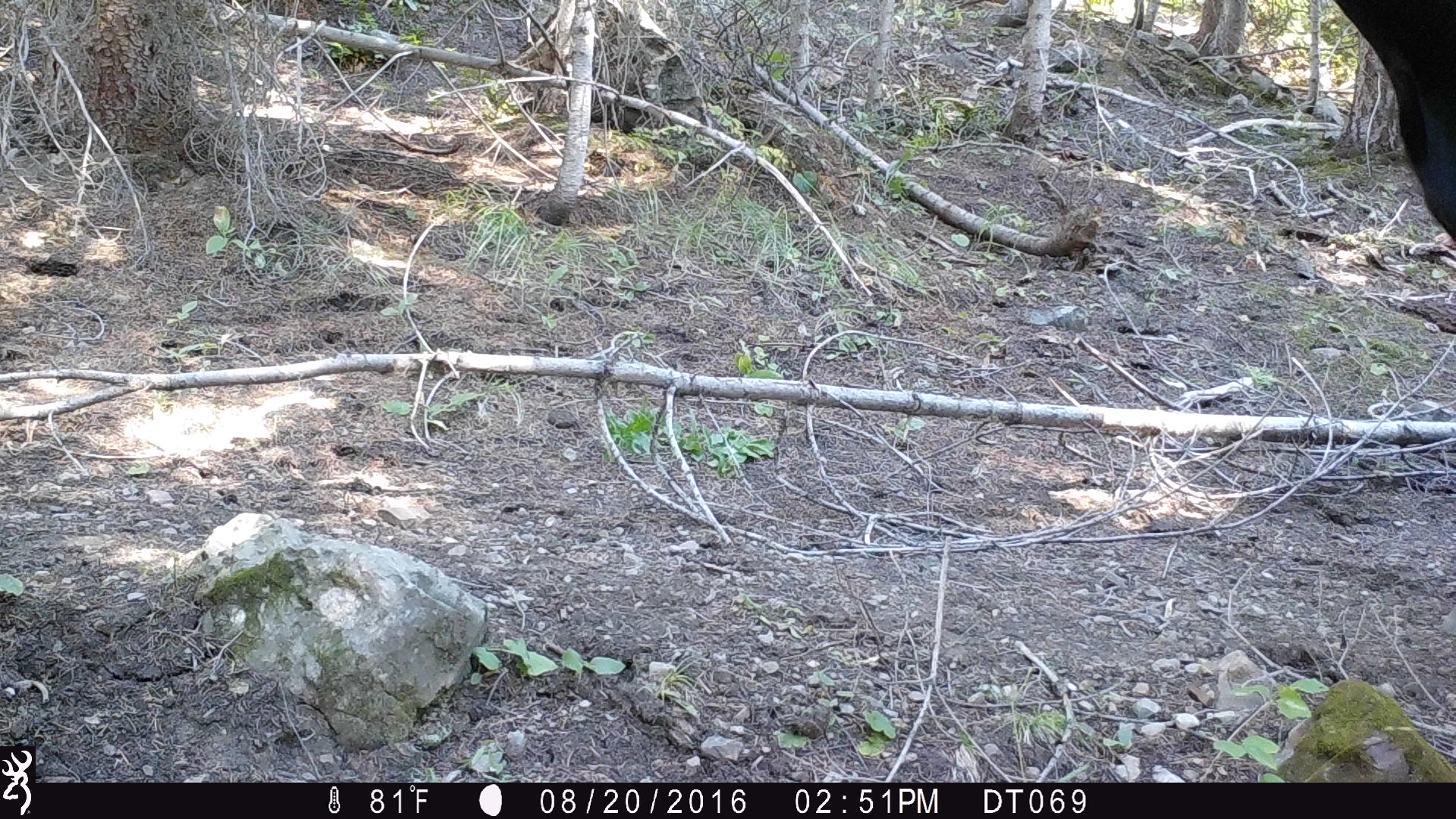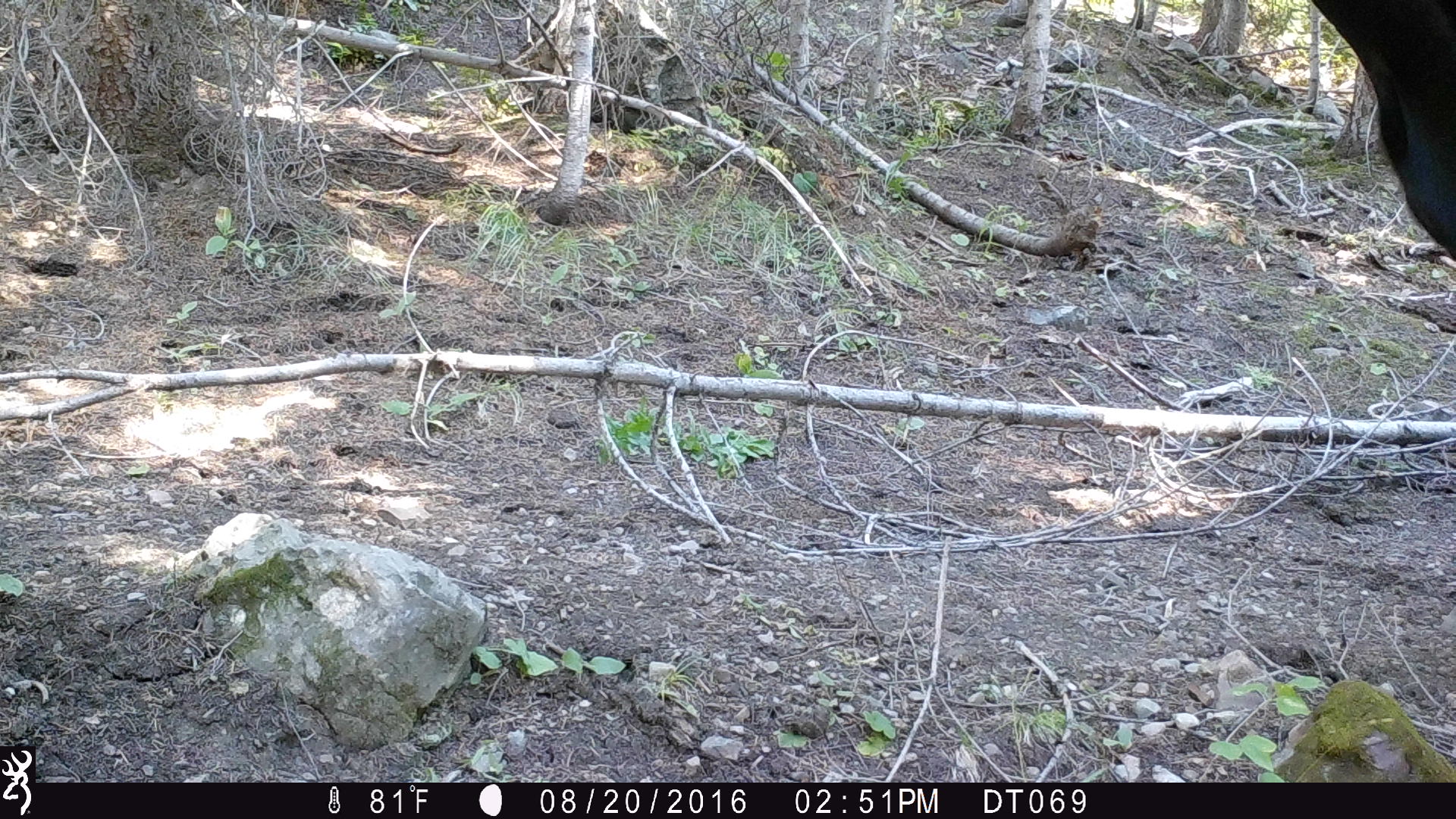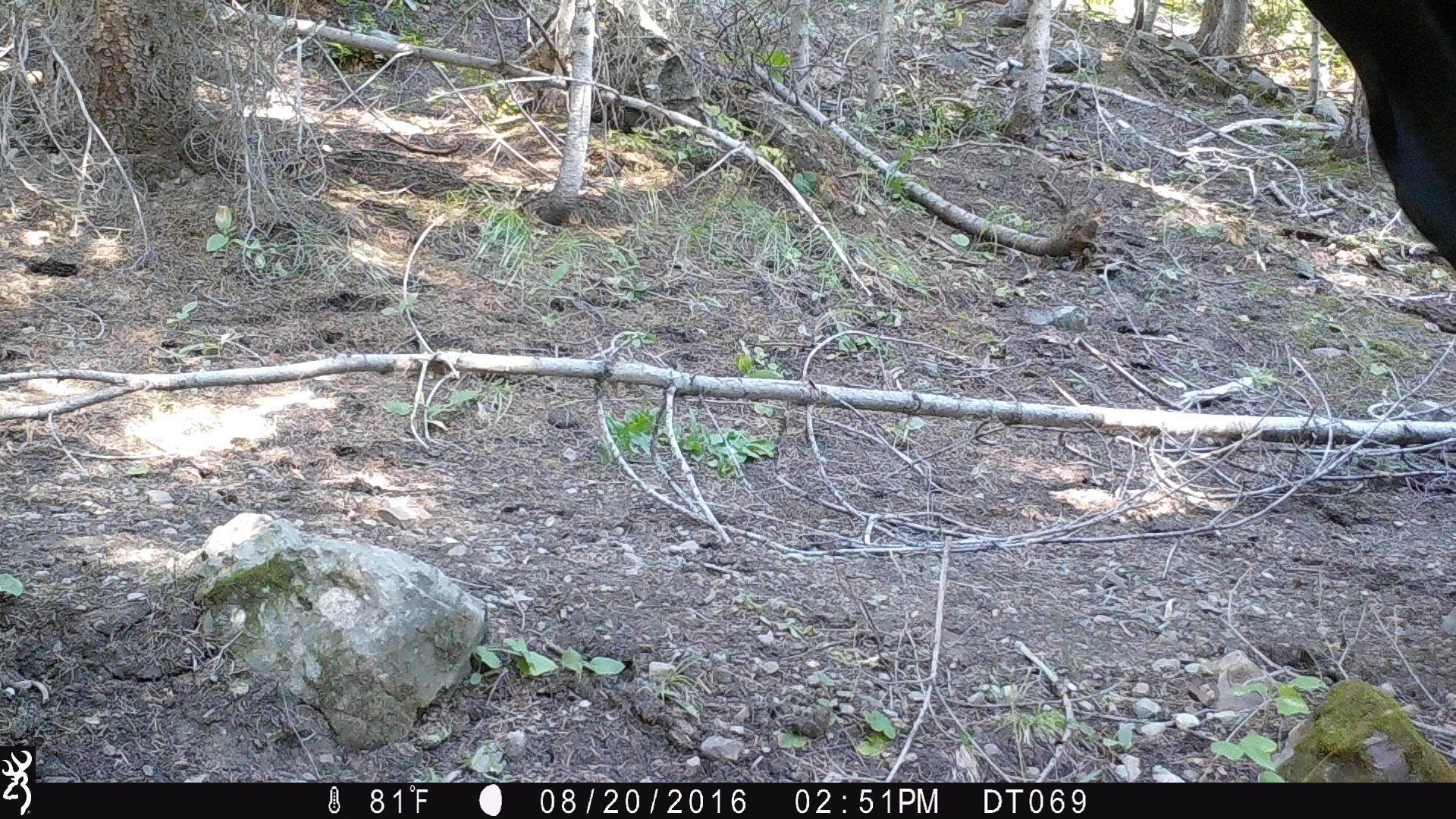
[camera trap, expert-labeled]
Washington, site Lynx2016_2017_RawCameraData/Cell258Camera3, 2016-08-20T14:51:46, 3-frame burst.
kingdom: Animalia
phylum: Chordata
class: Mammalia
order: Artiodactyla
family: Bovidae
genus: Bos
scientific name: Bos taurus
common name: domestic cattle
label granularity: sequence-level